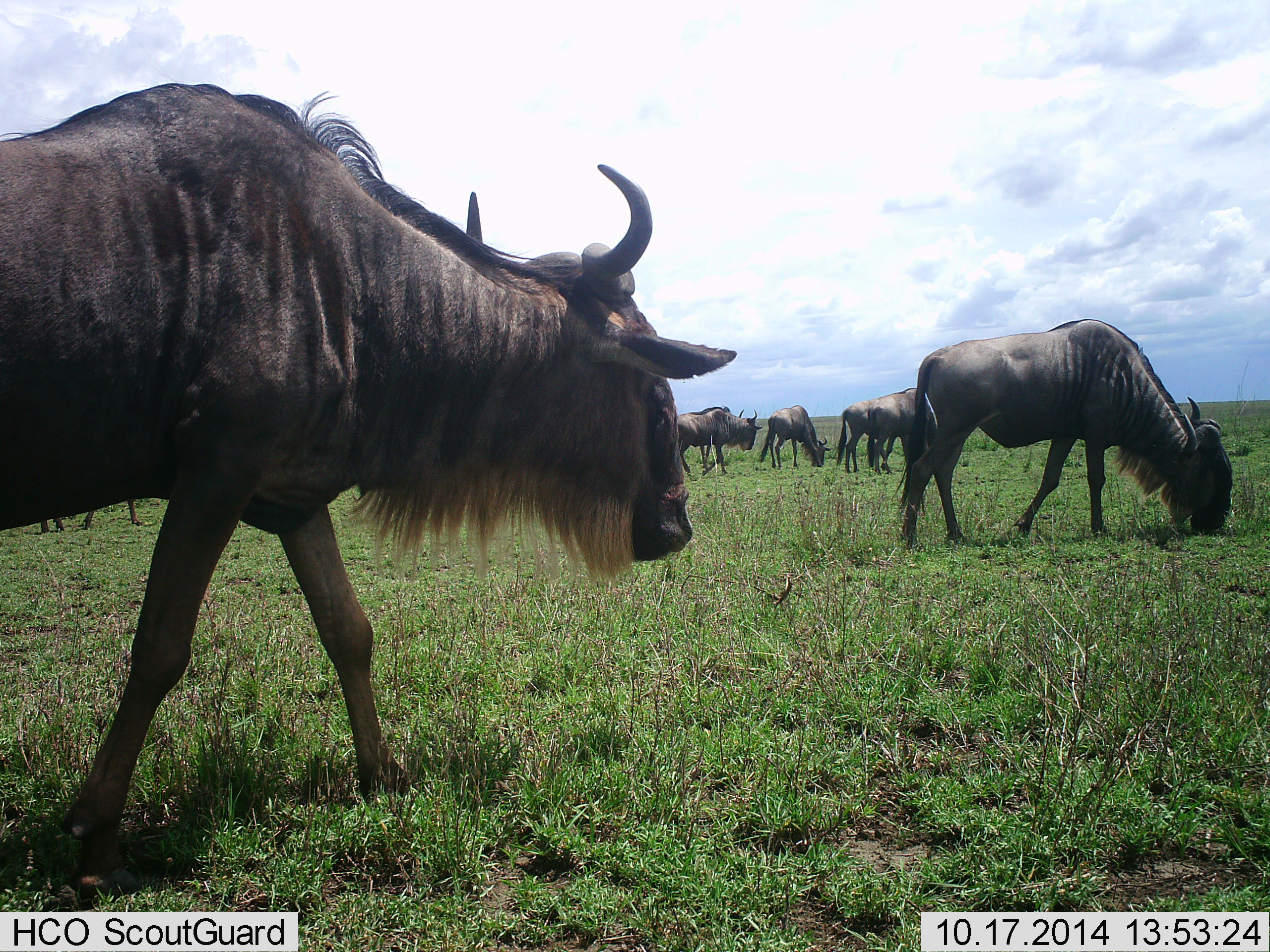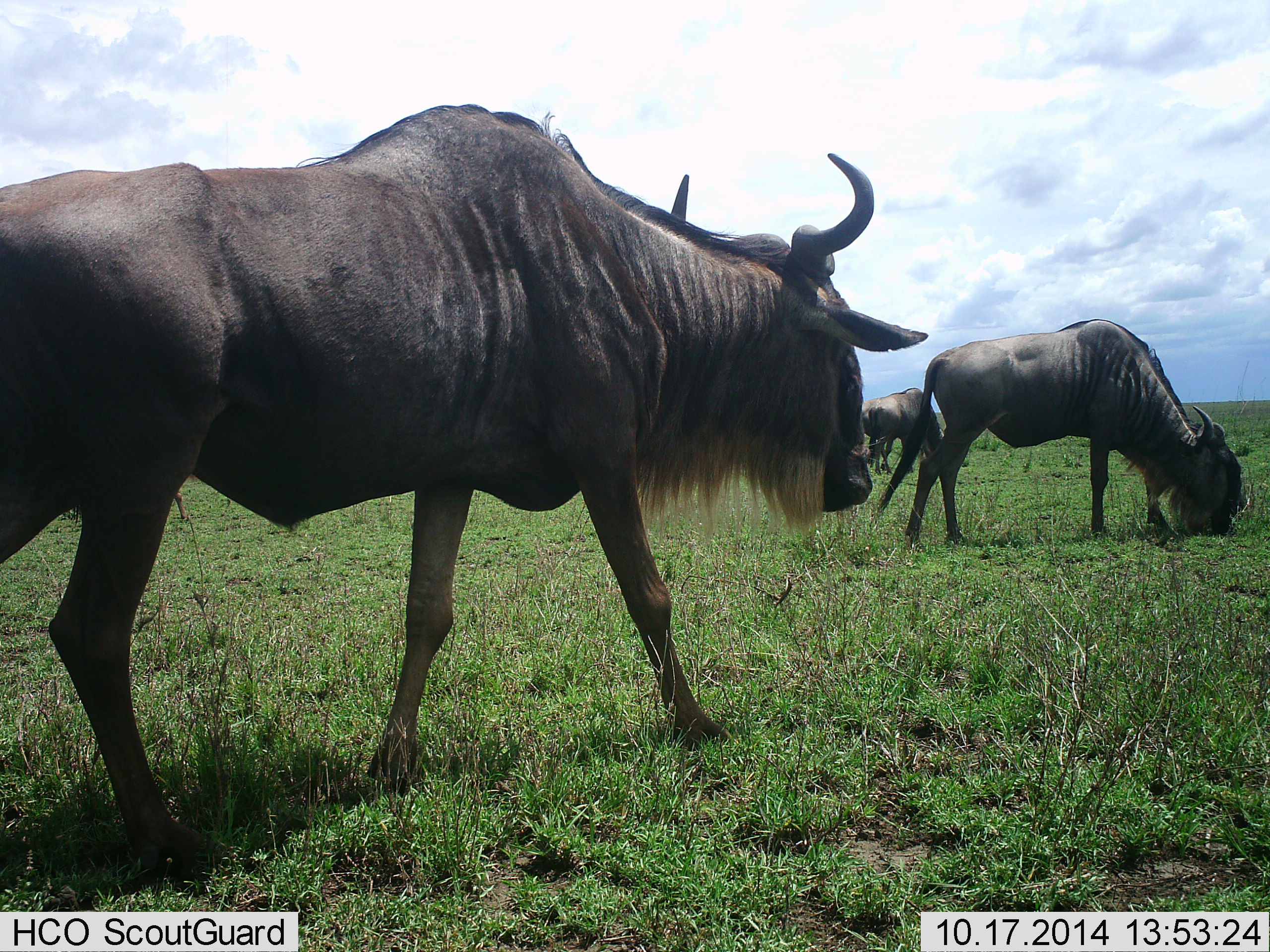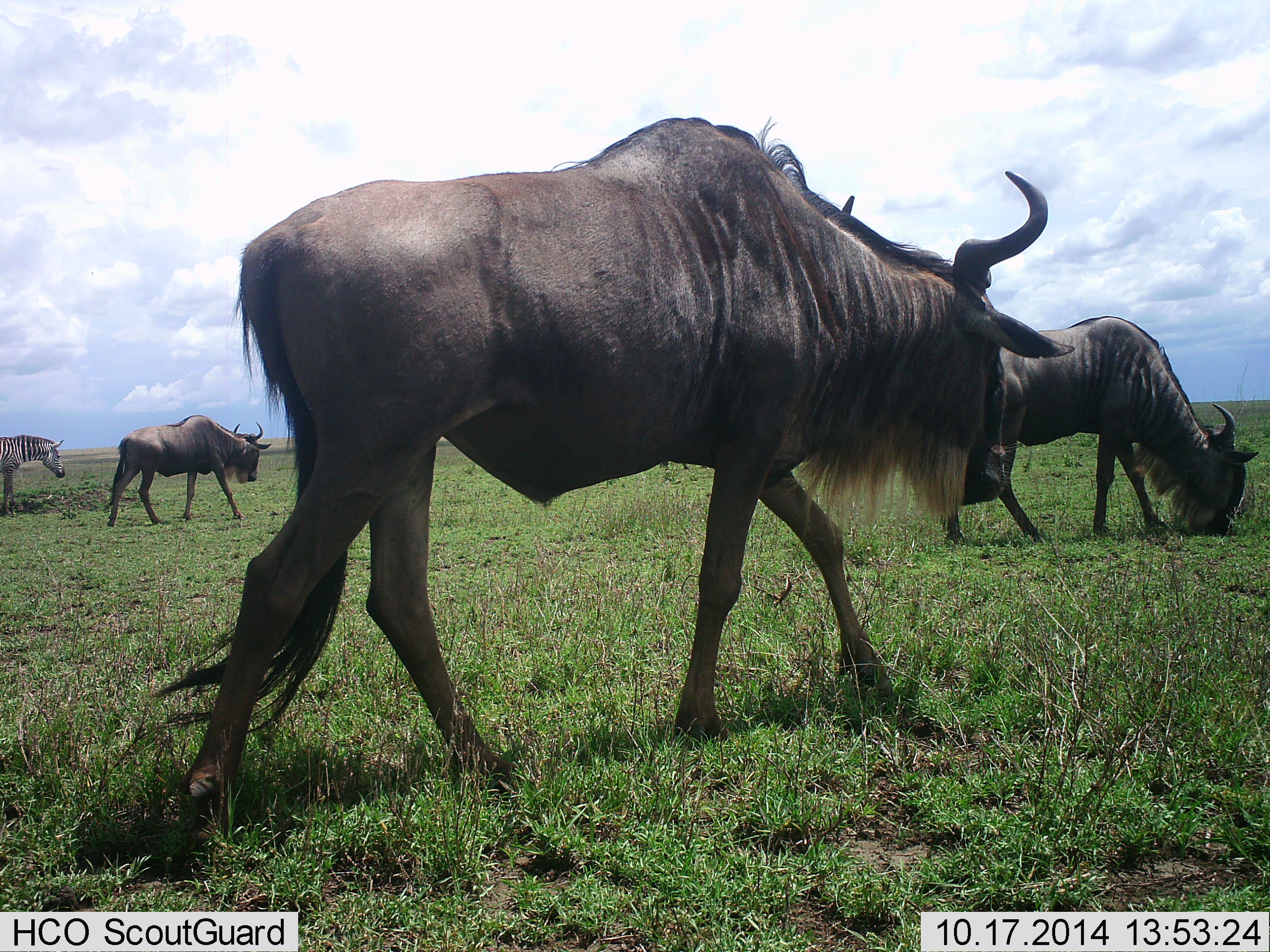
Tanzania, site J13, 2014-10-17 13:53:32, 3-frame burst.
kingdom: Animalia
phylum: Chordata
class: Mammalia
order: Artiodactyla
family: Bovidae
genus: Connochaetes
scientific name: Connochaetes taurinus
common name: blue wildebeest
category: wildebeest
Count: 6.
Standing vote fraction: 29%.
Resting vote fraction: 0%.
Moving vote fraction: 71%.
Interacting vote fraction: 0%.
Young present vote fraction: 0%.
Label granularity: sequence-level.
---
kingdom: Animalia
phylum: Chordata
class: Mammalia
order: Perissodactyla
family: Equidae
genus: Equus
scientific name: Equus quagga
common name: plains zebra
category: zebra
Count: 1.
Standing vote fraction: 60%.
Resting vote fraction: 0%.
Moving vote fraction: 30%.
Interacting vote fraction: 0%.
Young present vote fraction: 0%.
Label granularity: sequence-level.